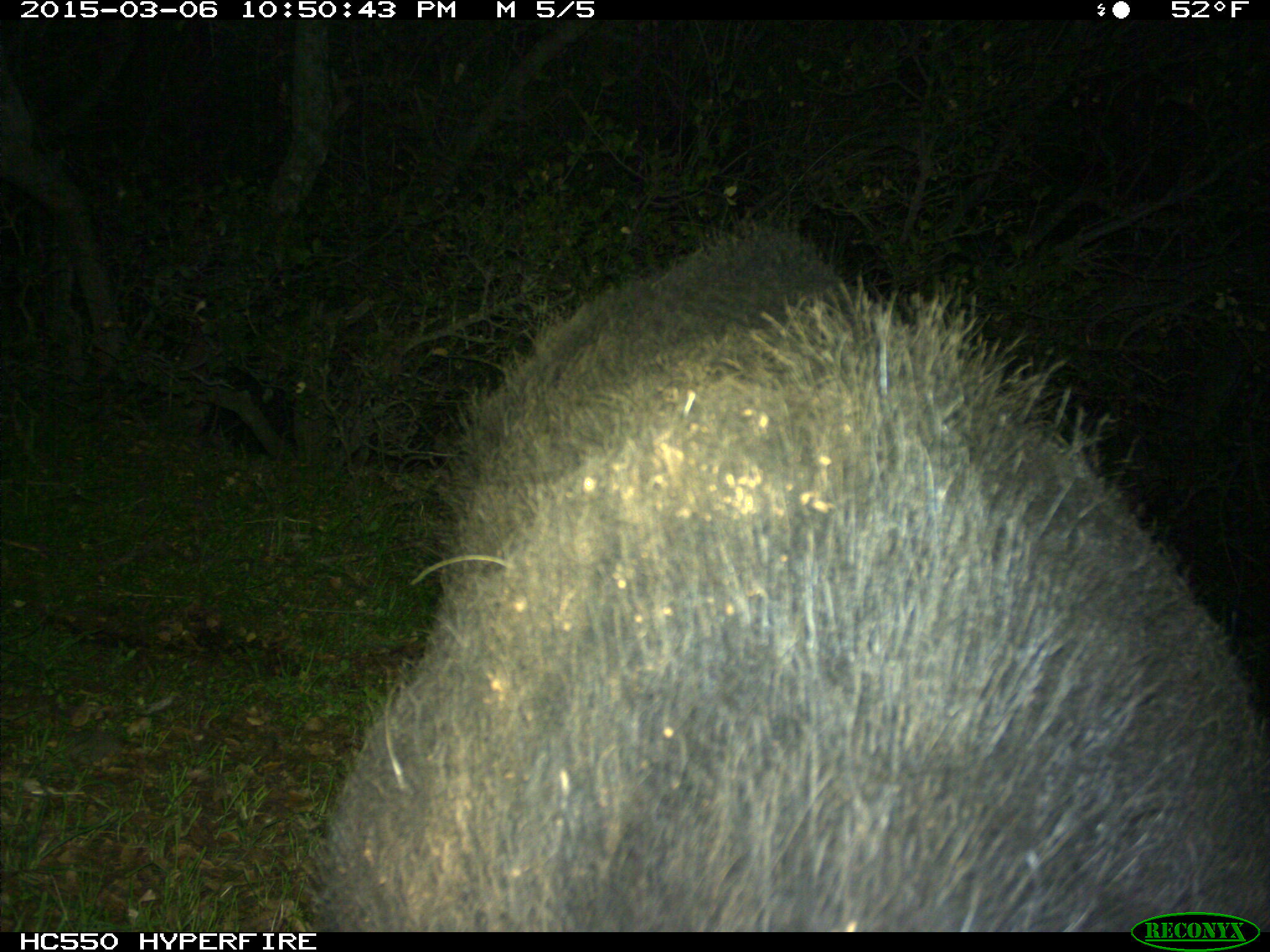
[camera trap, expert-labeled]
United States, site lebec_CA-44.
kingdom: Animalia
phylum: Chordata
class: Mammalia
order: Artiodactyla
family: Suidae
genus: Sus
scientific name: Sus scrofa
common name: wild boar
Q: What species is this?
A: Sus scrofa (wild boar).